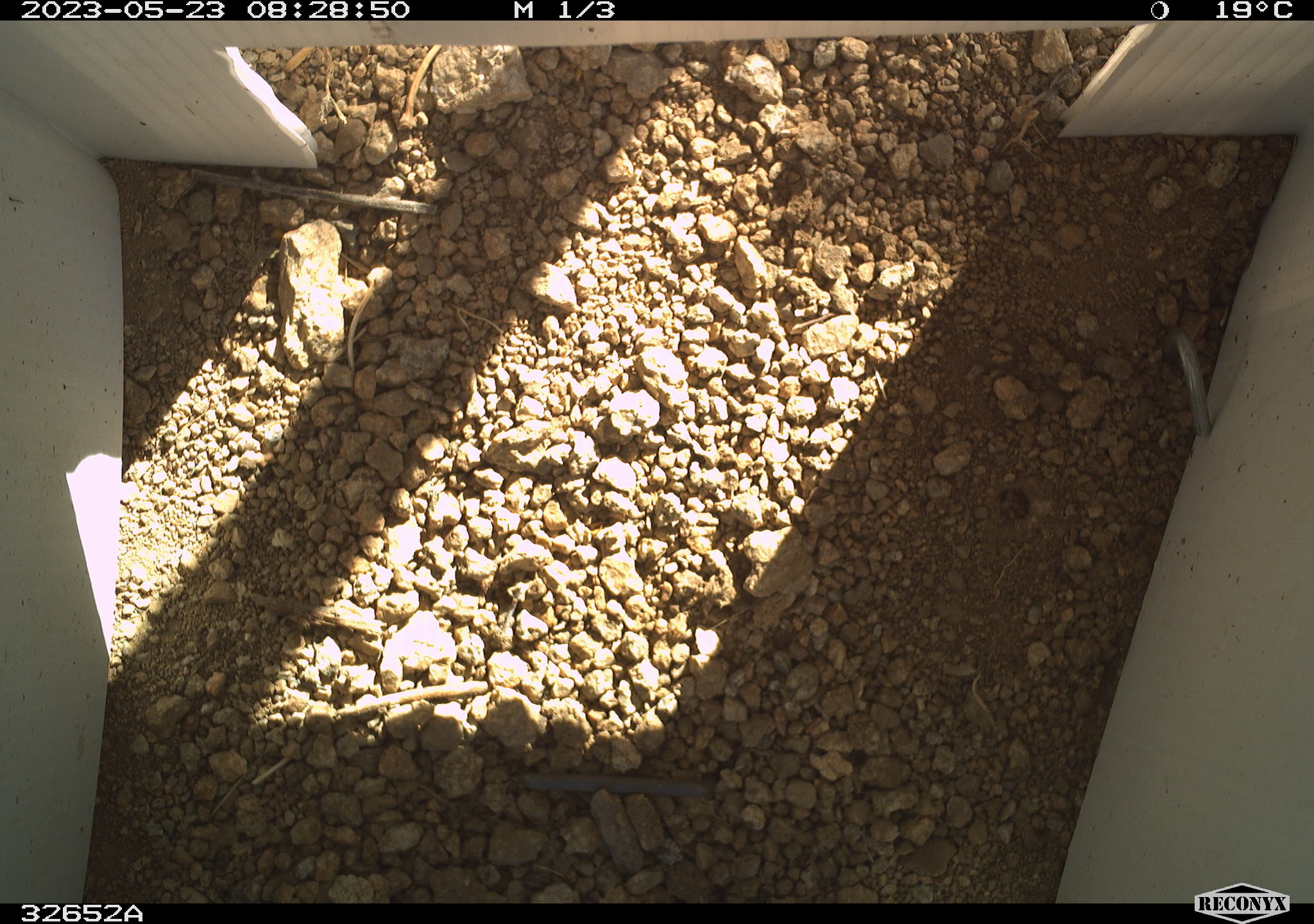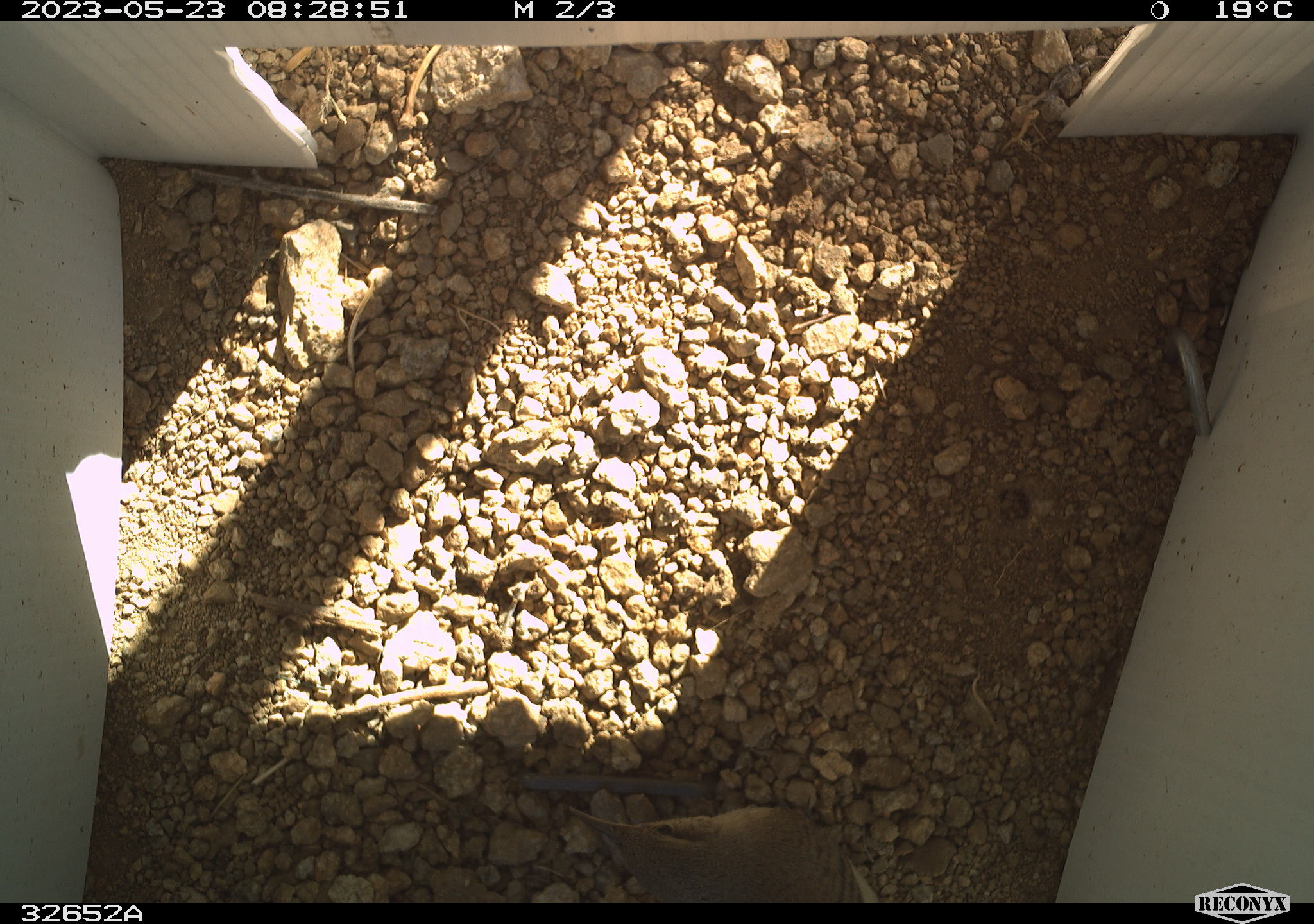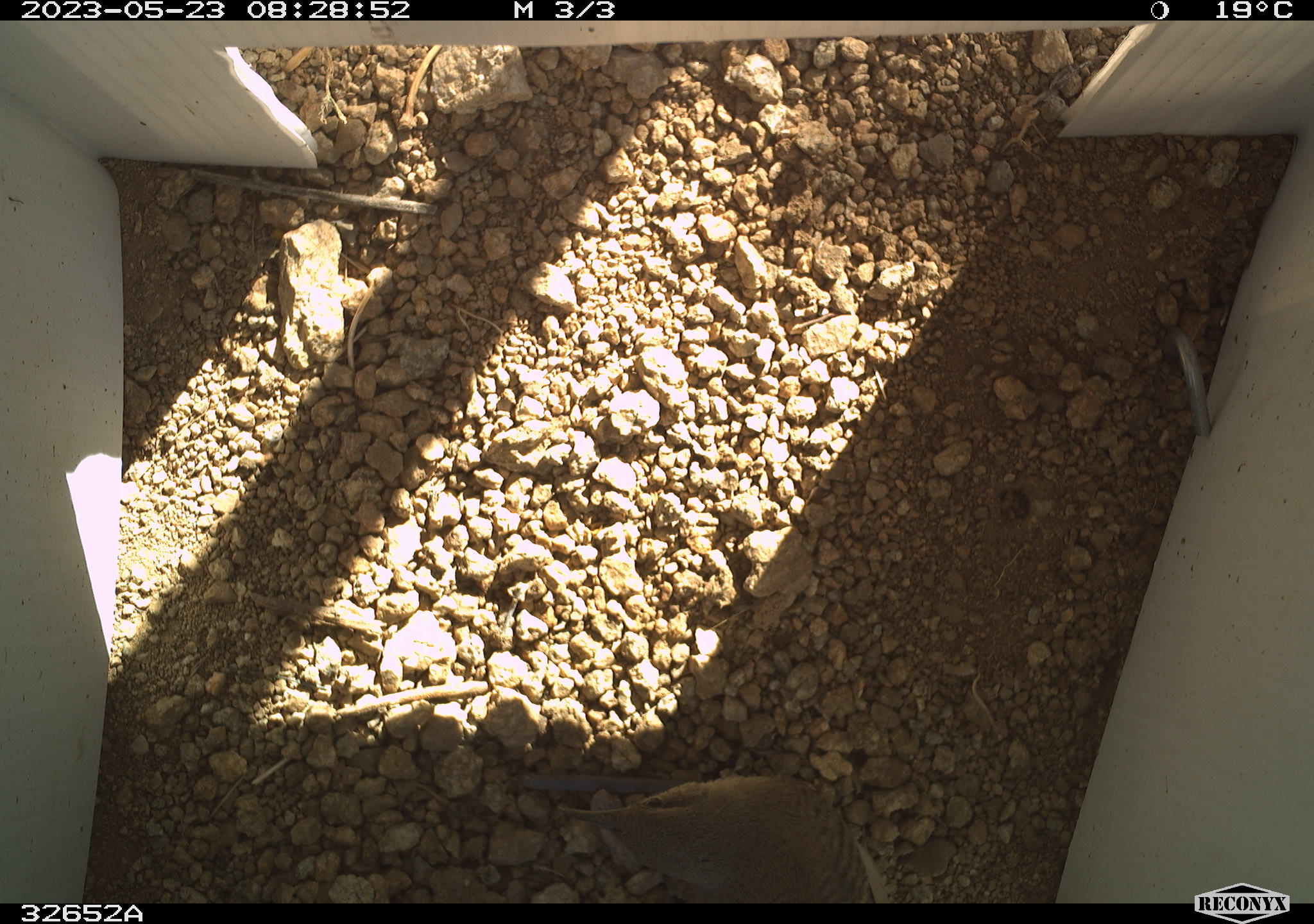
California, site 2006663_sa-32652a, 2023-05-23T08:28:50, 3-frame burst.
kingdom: Animalia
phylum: Chordata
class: Aves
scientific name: Aves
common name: bird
Bird (Aves).